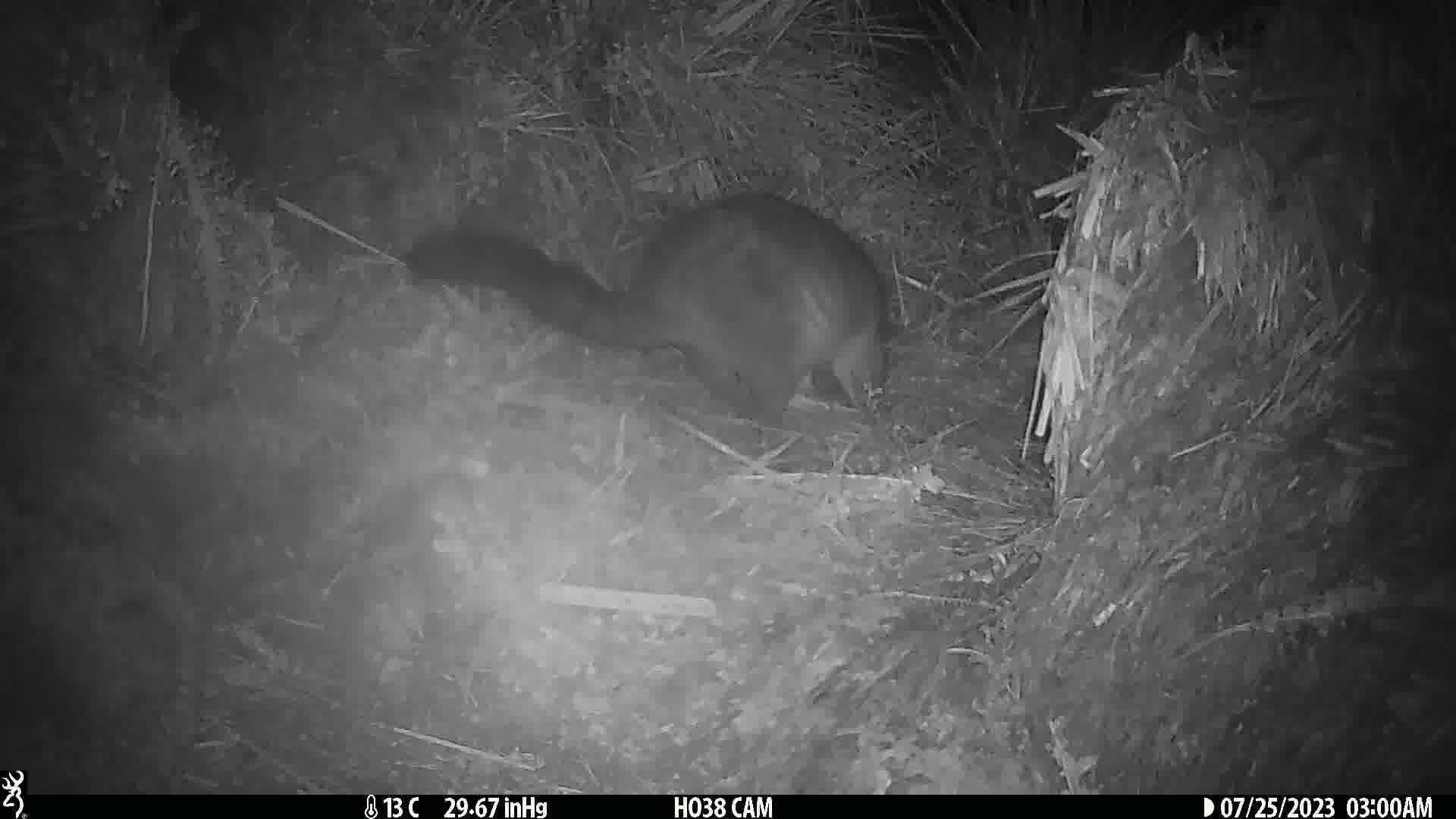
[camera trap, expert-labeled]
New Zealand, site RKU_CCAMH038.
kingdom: Animalia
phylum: Chordata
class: Mammalia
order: Diprotodontia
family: Phalangeridae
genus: Trichosurus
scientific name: Trichosurus vulpecula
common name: common brushtail possum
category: possum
Possum (common brushtail possum) (Trichosurus vulpecula).